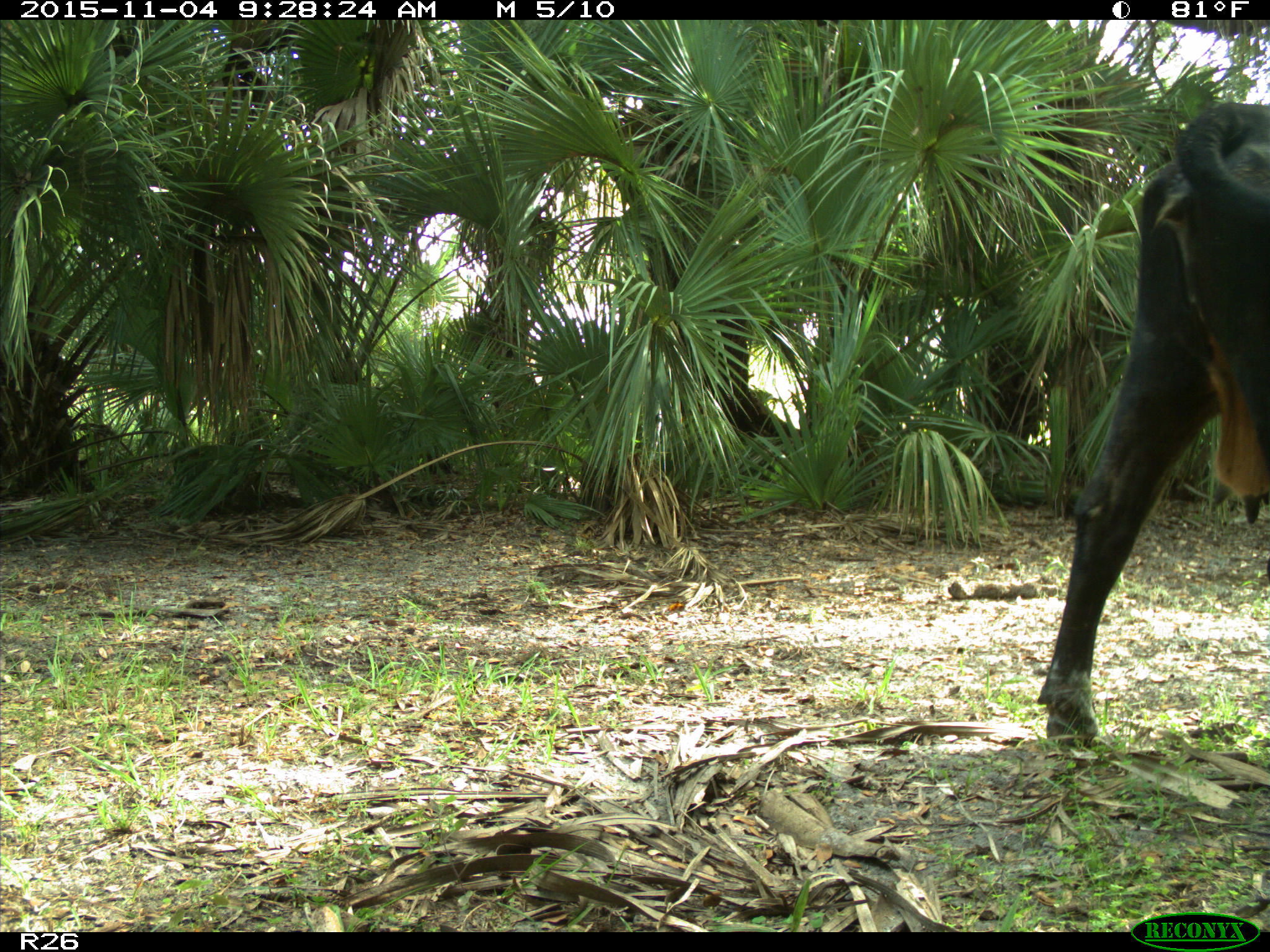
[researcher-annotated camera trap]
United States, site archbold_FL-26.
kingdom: Animalia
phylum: Chordata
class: Mammalia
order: Artiodactyla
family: Bovidae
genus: Bos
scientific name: Bos taurus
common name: domestic cow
Bos taurus (domestic cow).